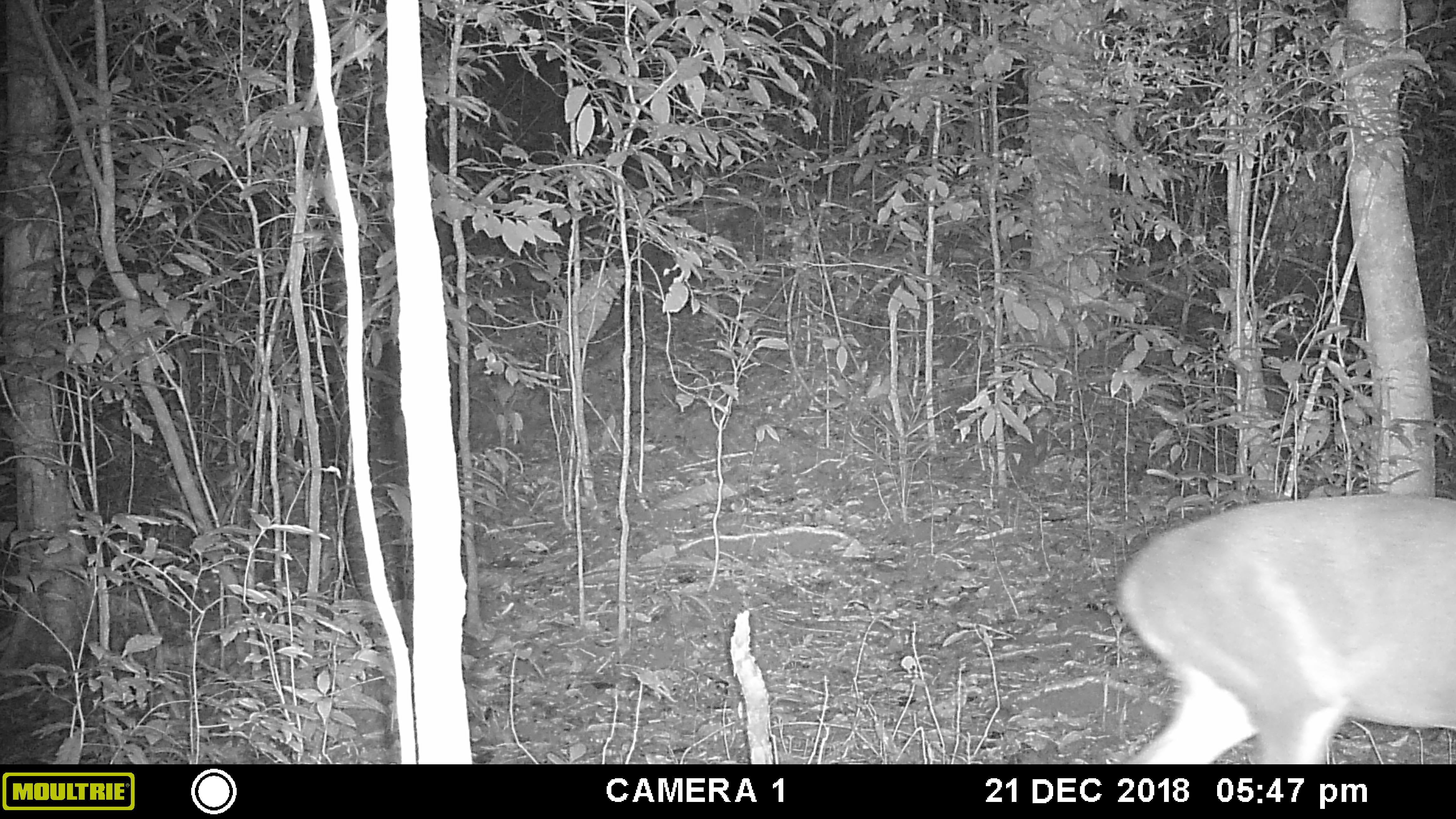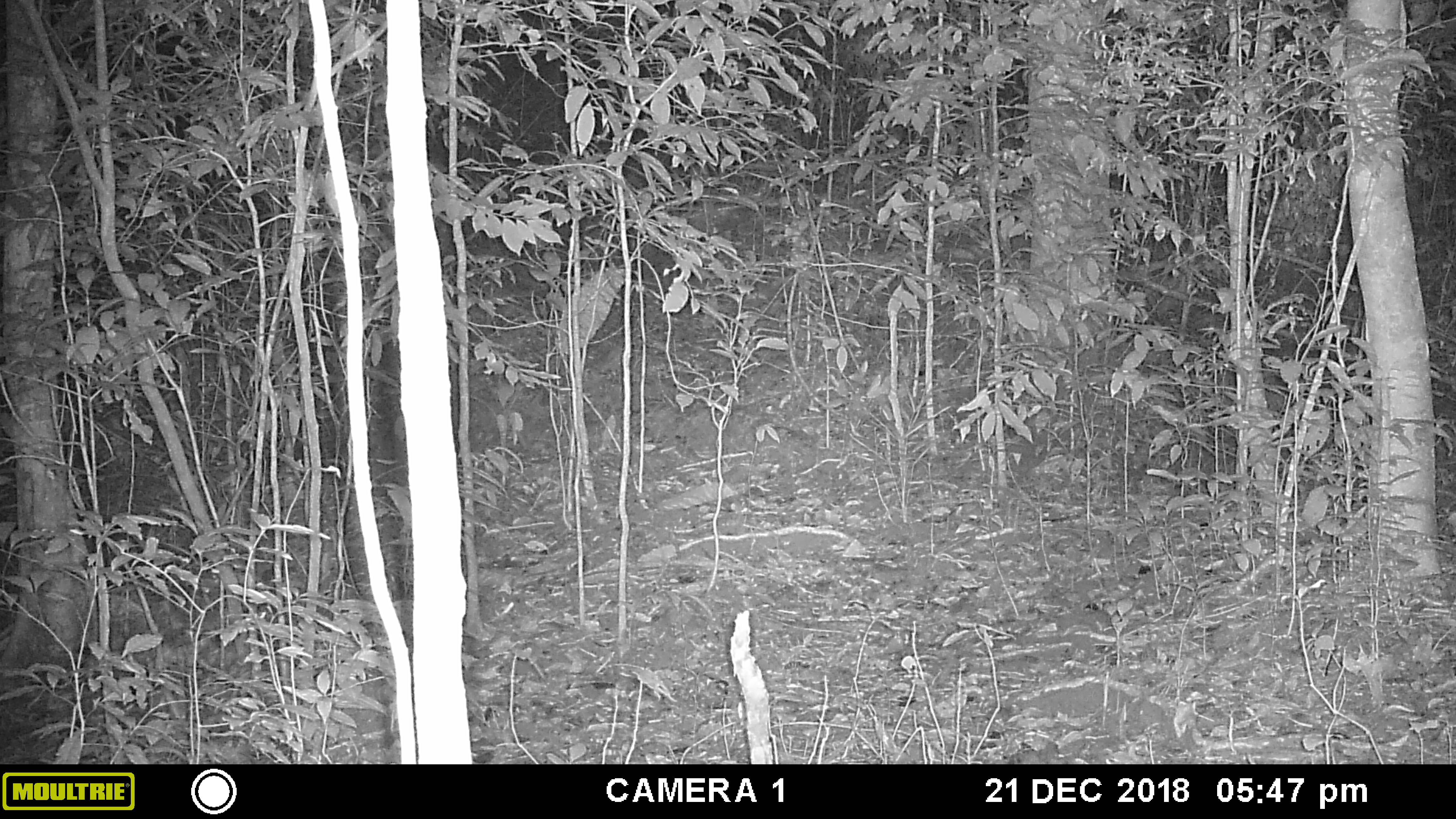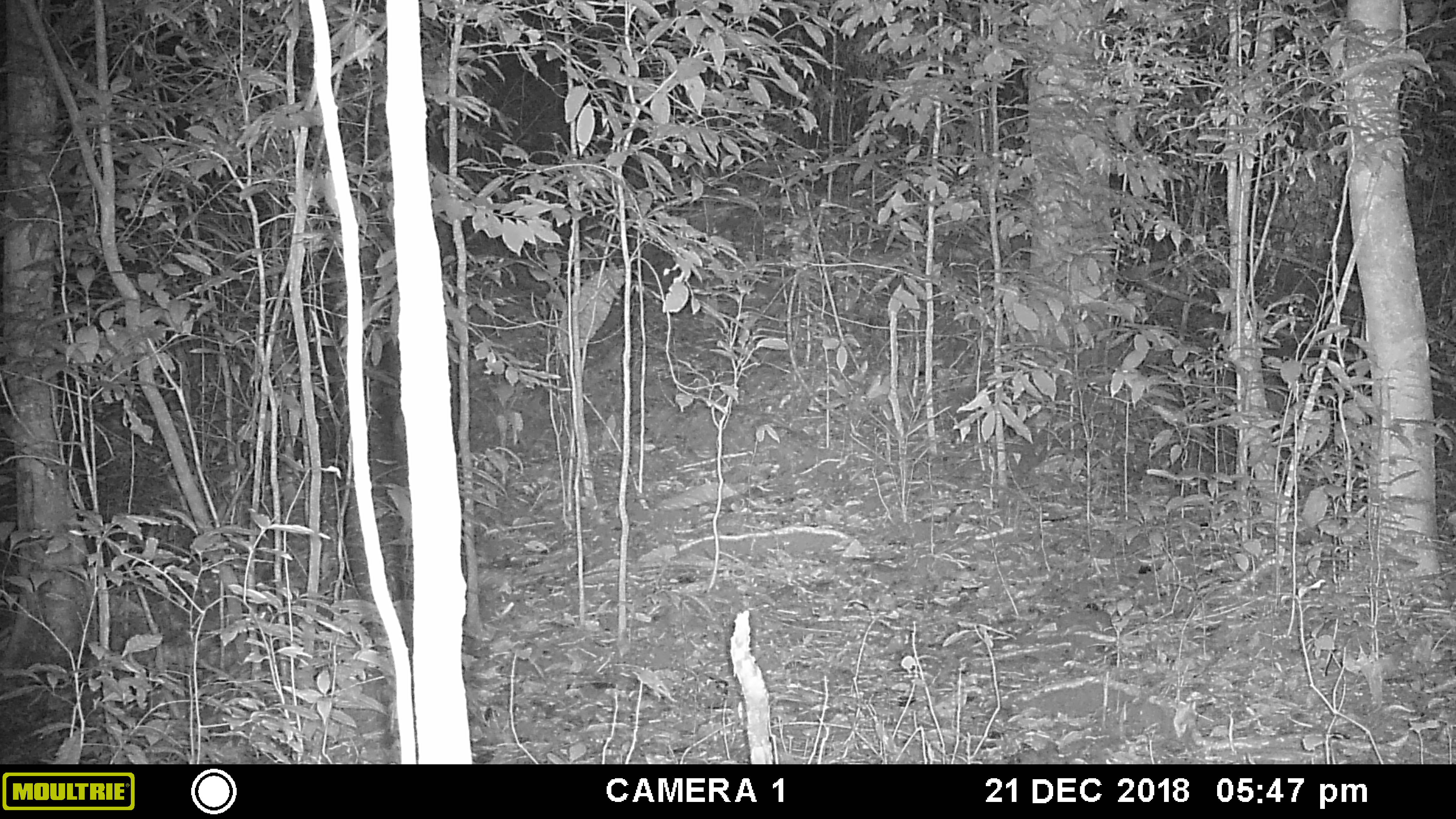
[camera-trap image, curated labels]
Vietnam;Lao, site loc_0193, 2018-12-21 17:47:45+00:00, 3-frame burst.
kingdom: Animalia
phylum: Chordata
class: Mammalia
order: Artiodactyla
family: Cervidae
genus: Muntiacus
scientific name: Muntiacus vuquangensis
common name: large-antlered muntjac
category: large antlered muntjac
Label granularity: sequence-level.